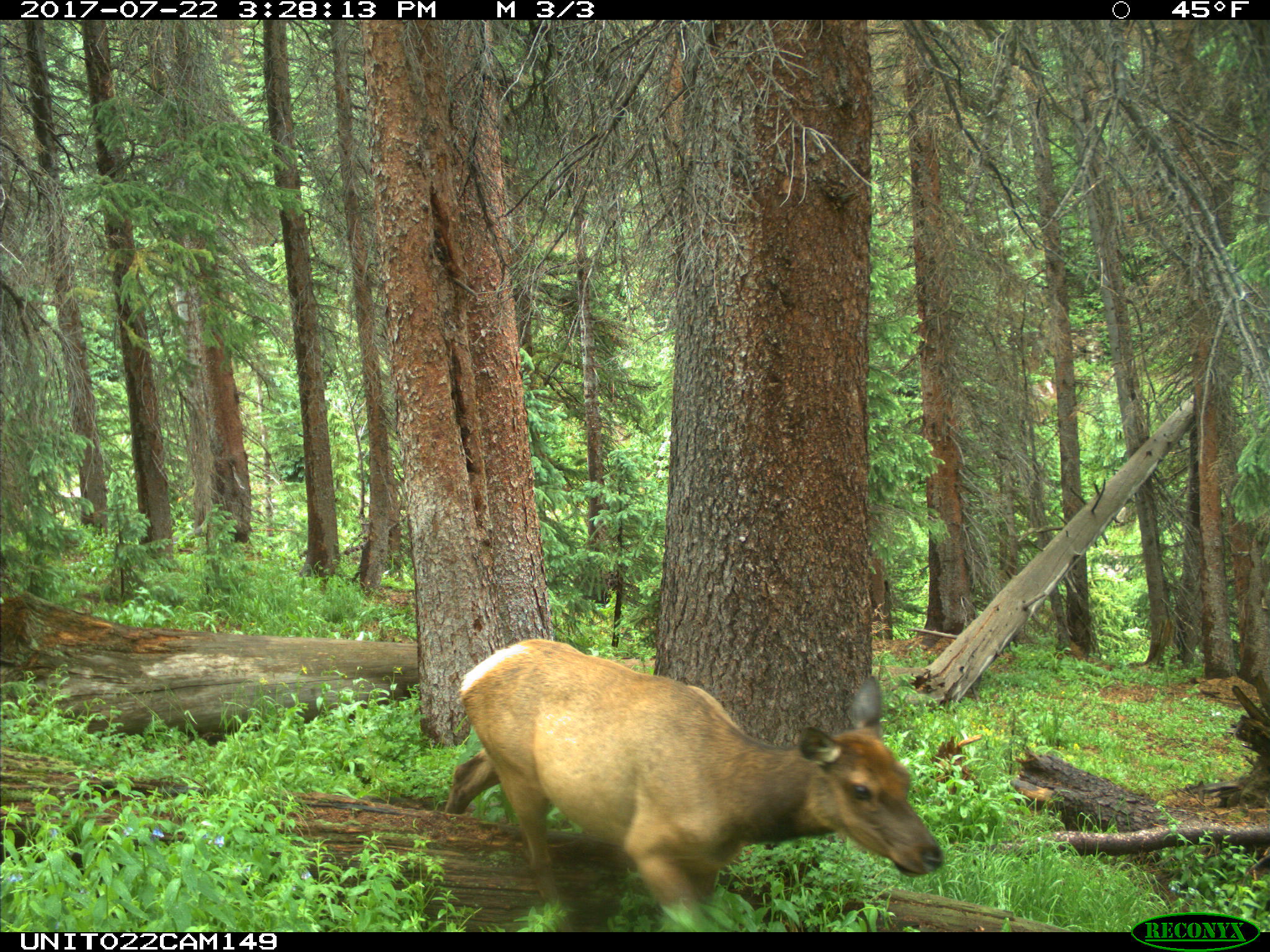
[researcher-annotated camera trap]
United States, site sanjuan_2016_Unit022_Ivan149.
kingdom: Animalia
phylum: Chordata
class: Mammalia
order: Artiodactyla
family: Cervidae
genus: Cervus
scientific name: Cervus elaphus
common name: red deer